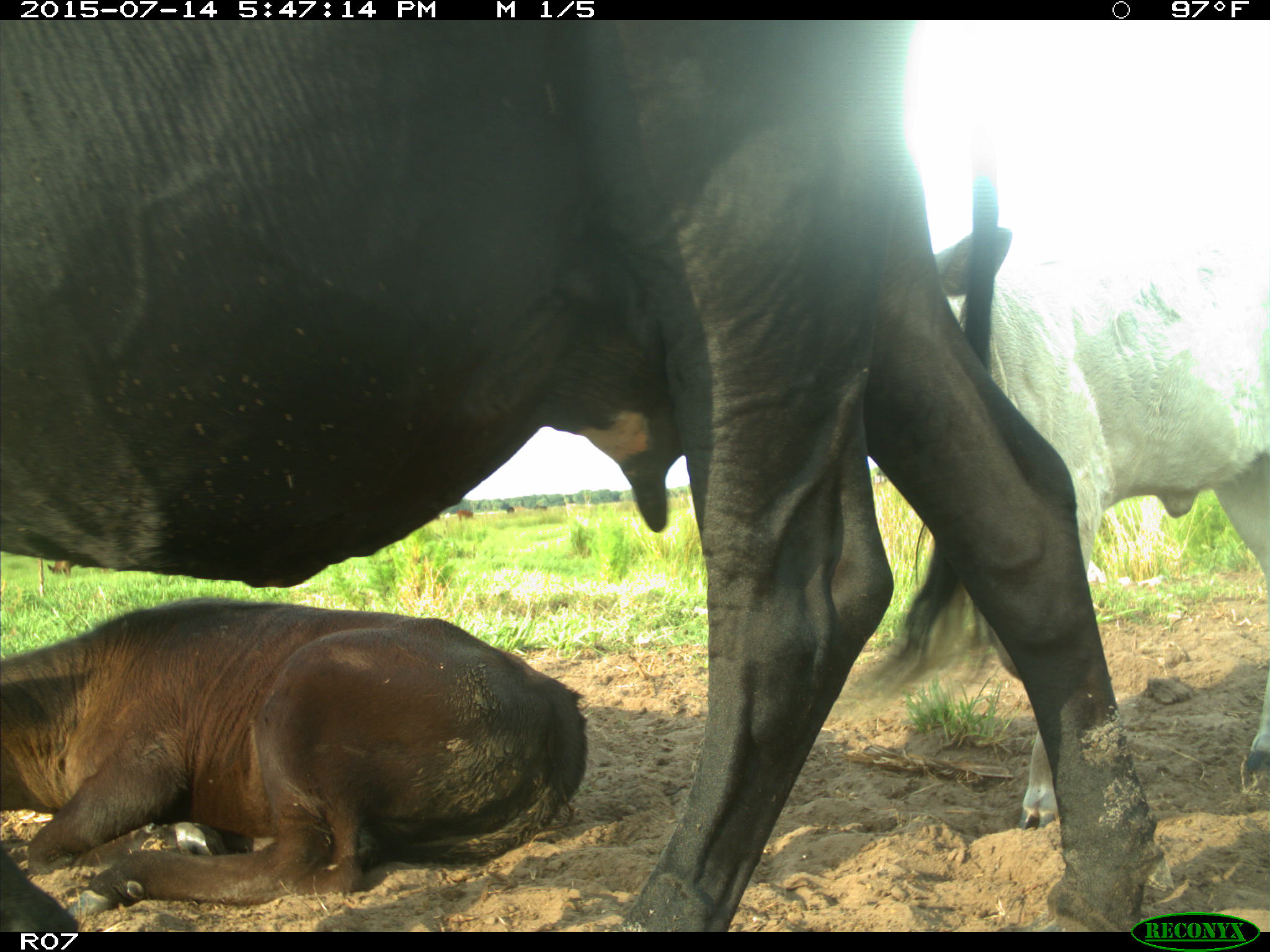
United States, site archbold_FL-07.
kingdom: Animalia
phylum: Chordata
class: Mammalia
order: Artiodactyla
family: Bovidae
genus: Bos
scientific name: Bos taurus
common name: domestic cow